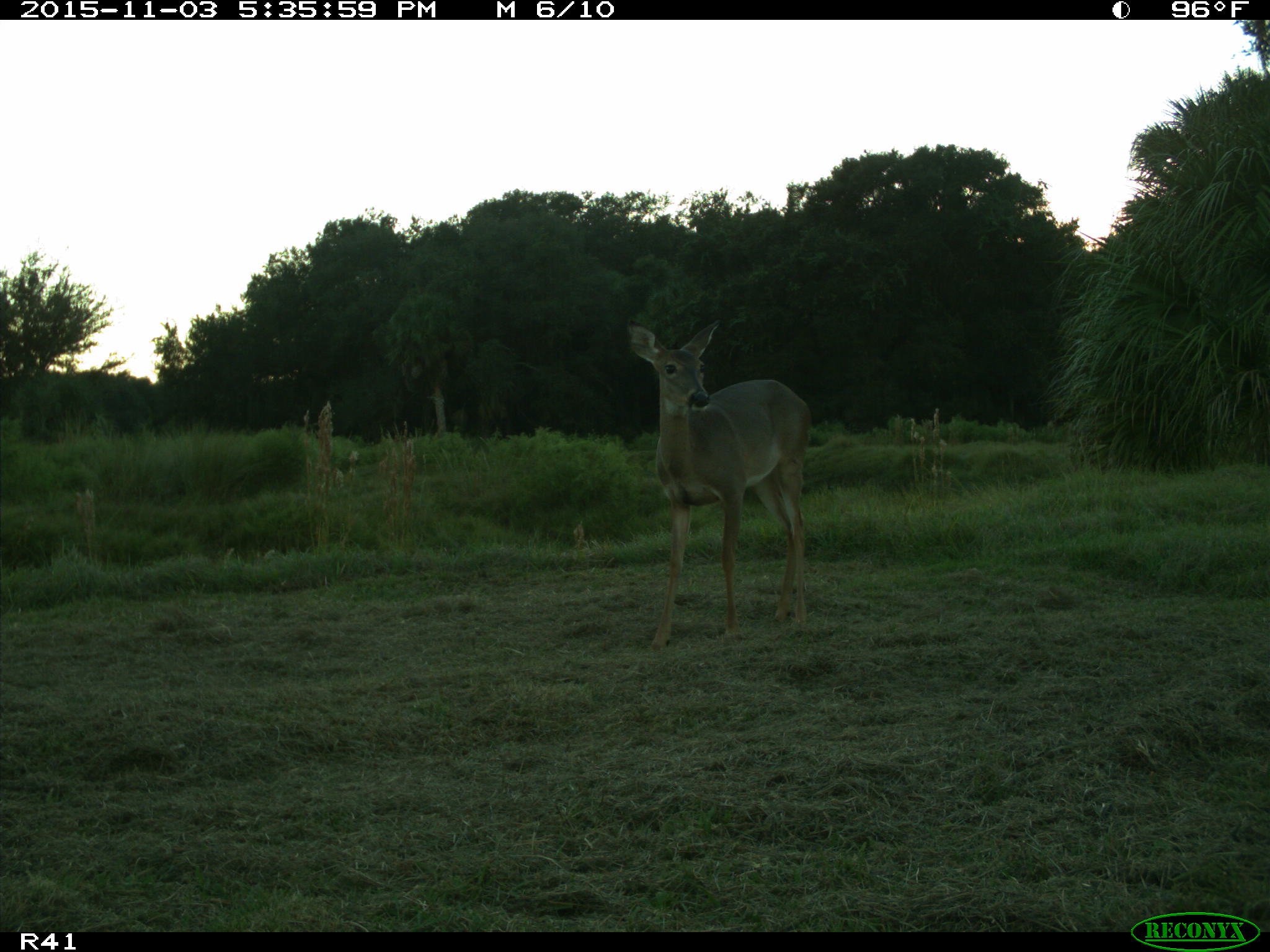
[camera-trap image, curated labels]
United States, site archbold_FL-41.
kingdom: Animalia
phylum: Chordata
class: Mammalia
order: Artiodactyla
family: Cervidae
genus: Odocoileus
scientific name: Odocoileus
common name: deer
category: unidentified deer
Unidentified deer (deer) (Odocoileus).